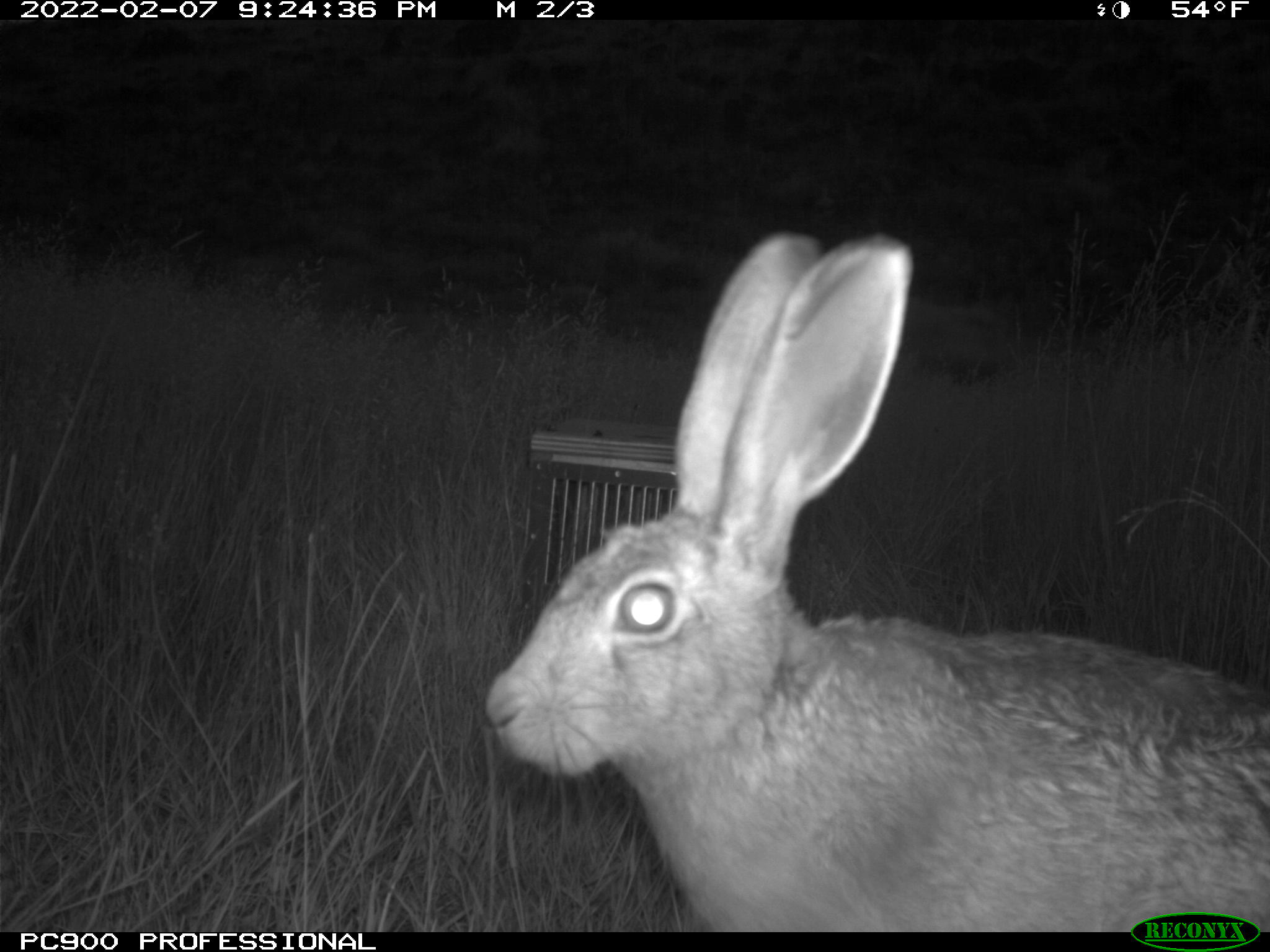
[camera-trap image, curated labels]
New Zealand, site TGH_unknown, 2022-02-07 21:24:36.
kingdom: Animalia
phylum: Chordata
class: Mammalia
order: Lagomorpha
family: Leporidae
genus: Lepus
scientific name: Lepus europaeus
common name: brown hare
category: hare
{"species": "hare (brown hare) (Lepus europaeus)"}